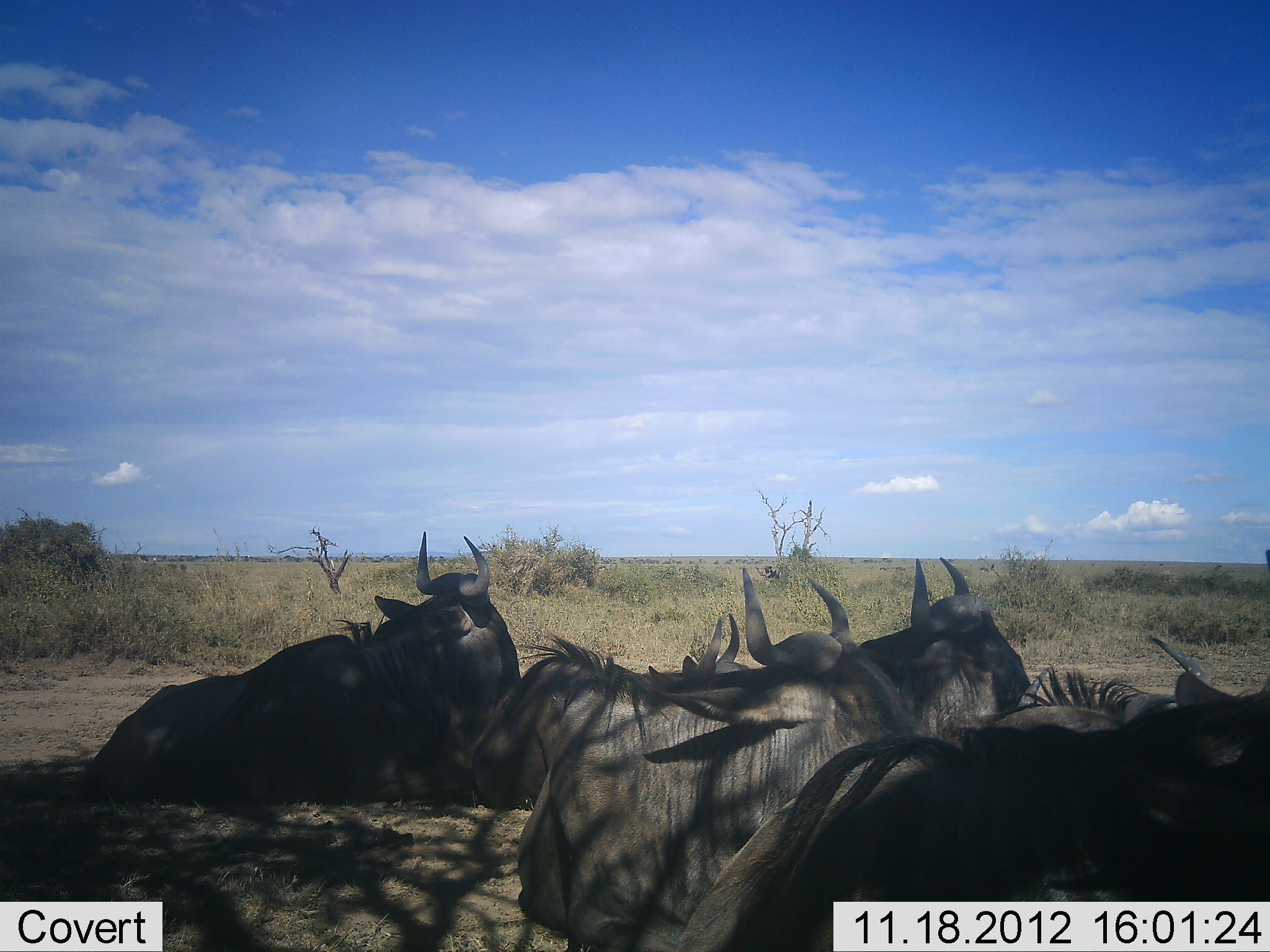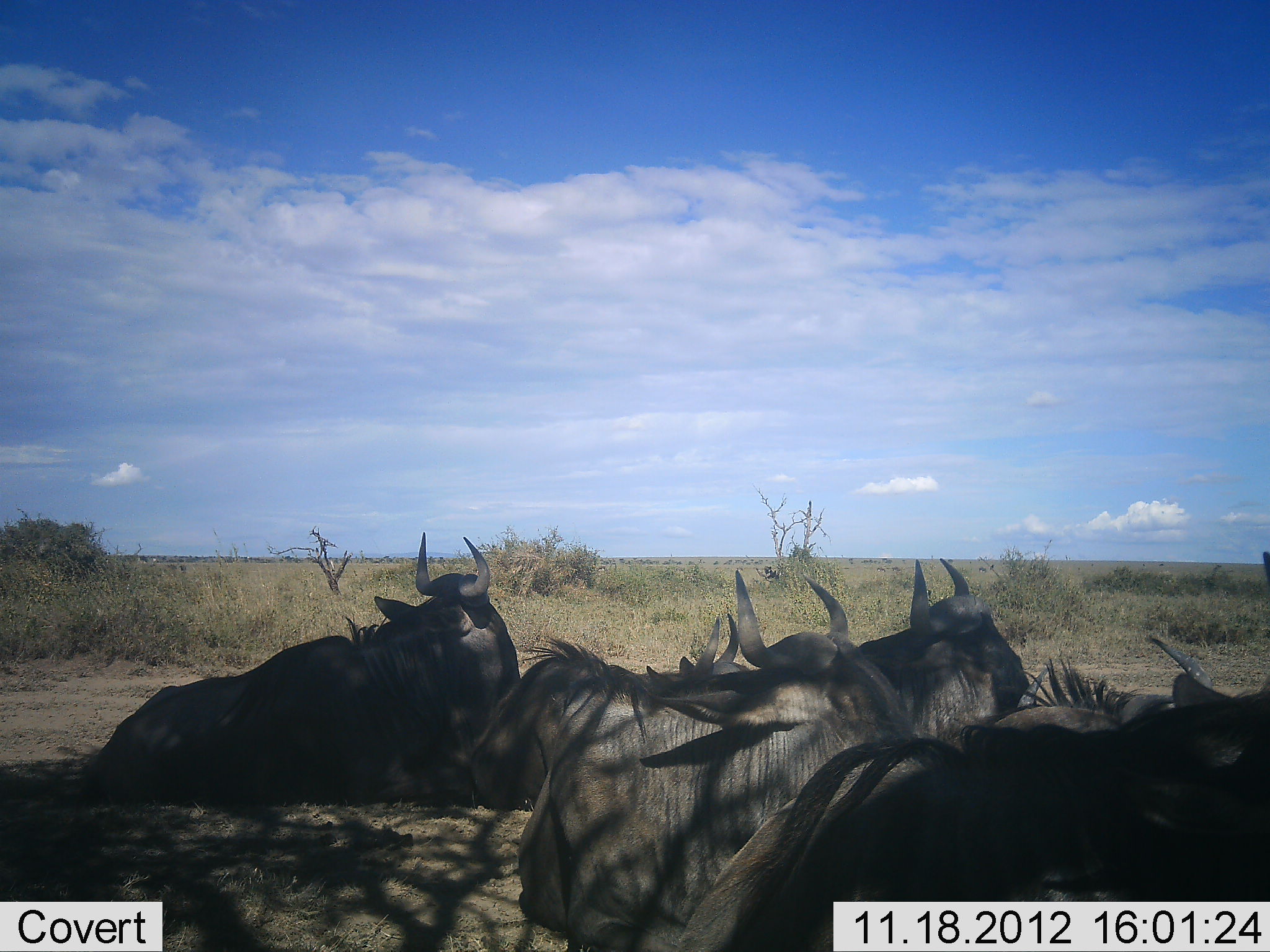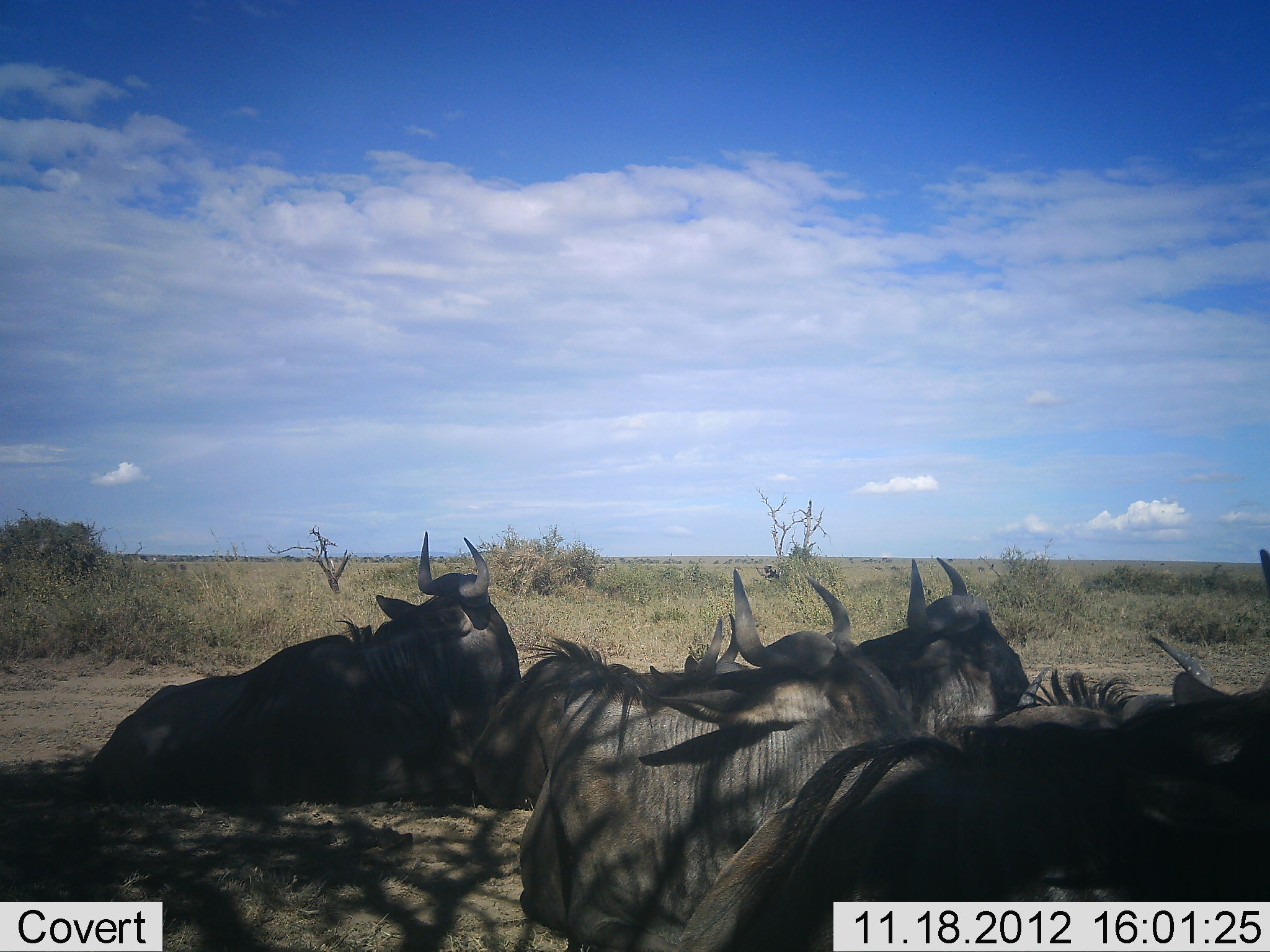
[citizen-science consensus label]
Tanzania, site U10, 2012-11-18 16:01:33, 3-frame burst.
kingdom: Animalia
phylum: Chordata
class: Mammalia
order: Artiodactyla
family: Bovidae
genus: Connochaetes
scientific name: Connochaetes taurinus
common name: blue wildebeest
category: wildebeest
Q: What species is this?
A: Wildebeest (blue wildebeest) (Connochaetes taurinus).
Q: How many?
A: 6.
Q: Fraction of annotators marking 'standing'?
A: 0%.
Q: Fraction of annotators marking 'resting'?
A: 80%.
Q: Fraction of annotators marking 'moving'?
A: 20%.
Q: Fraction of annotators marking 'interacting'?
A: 10%.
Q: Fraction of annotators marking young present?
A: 0%.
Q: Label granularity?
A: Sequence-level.